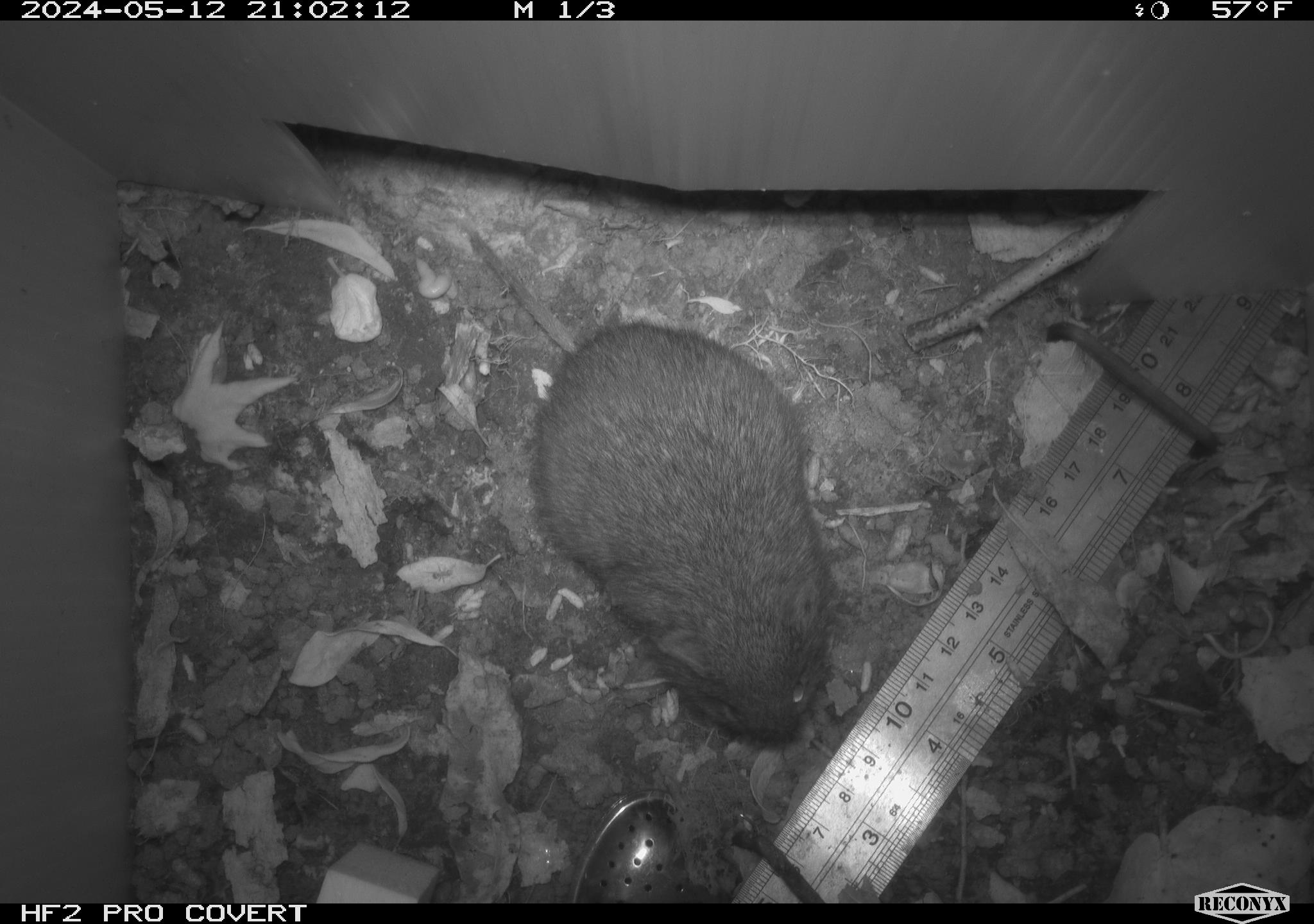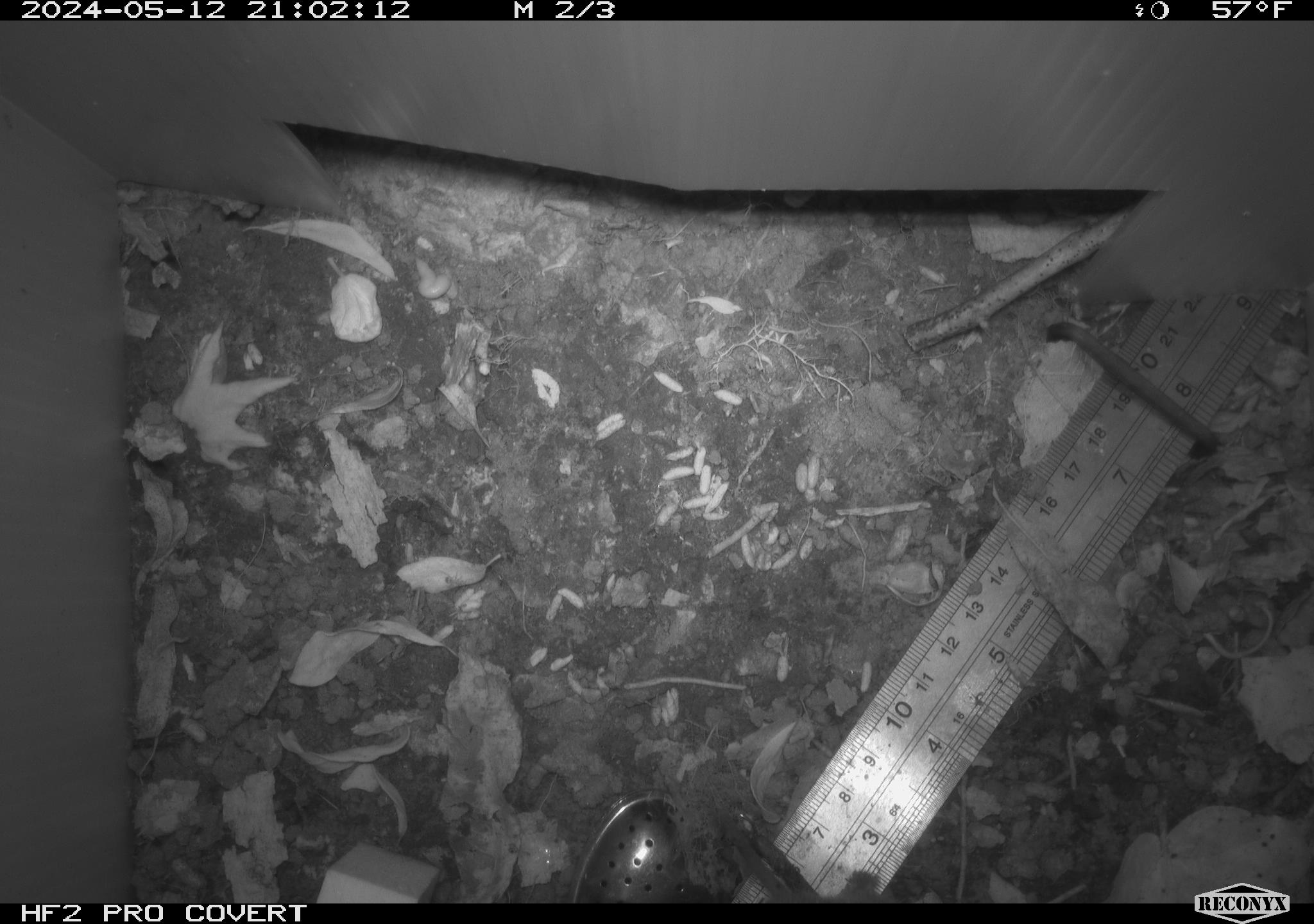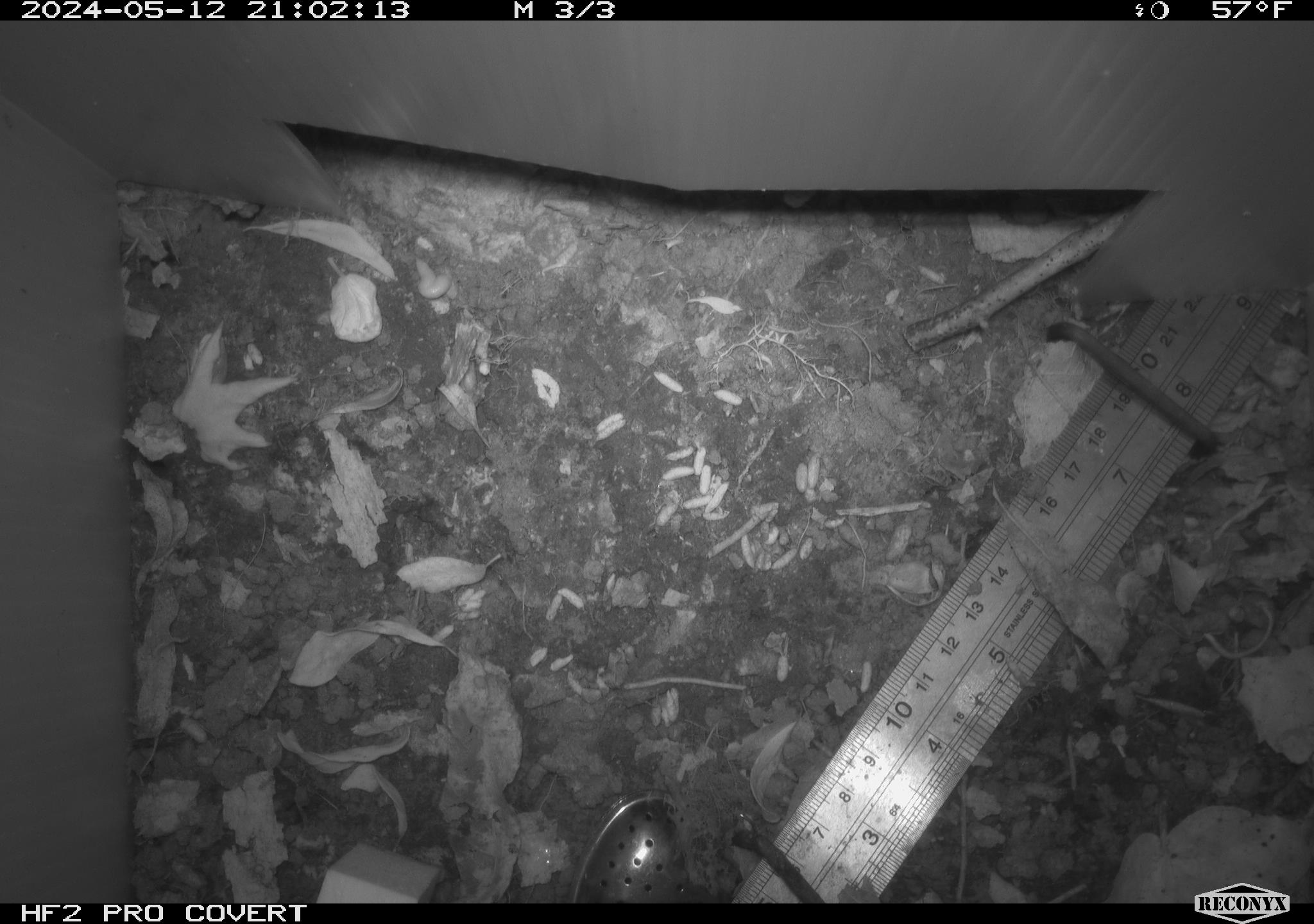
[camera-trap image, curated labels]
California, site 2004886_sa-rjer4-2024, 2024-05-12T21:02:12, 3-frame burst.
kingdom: Animalia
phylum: Chordata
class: Mammalia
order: Rodentia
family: Cricetidae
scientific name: Arvicolinae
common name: voles, lemmings, and muskrats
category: arvicolinae subfamily